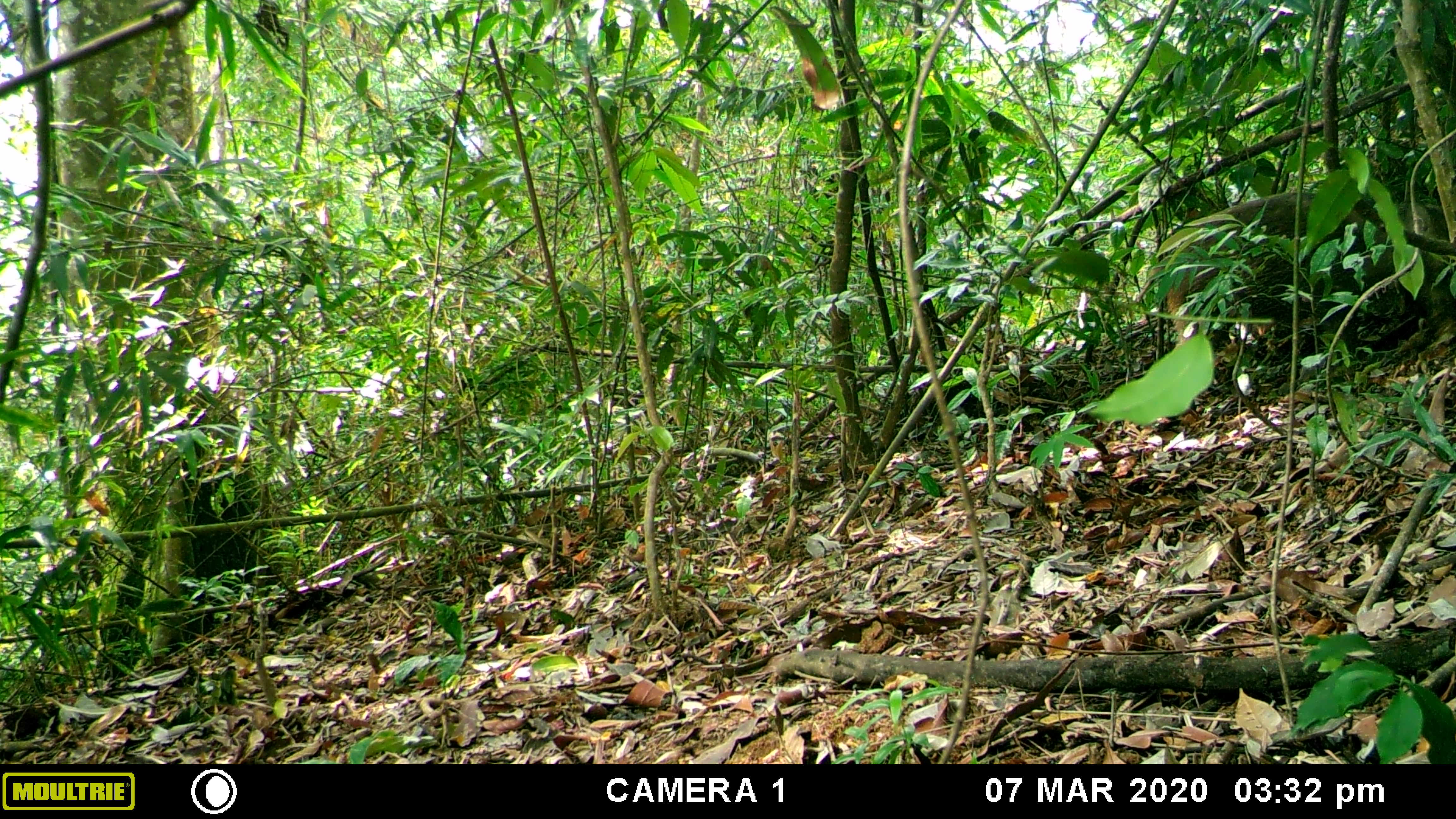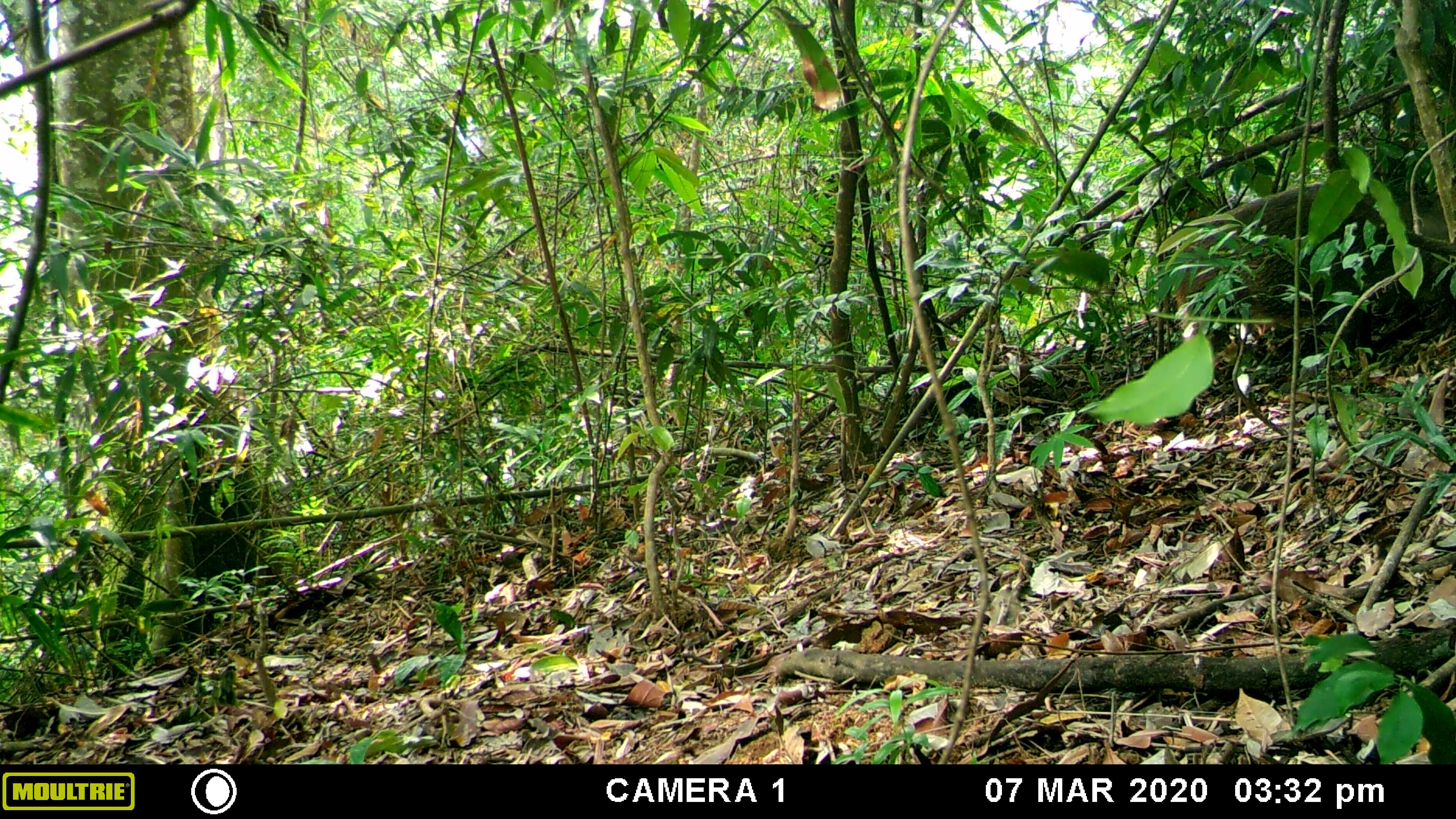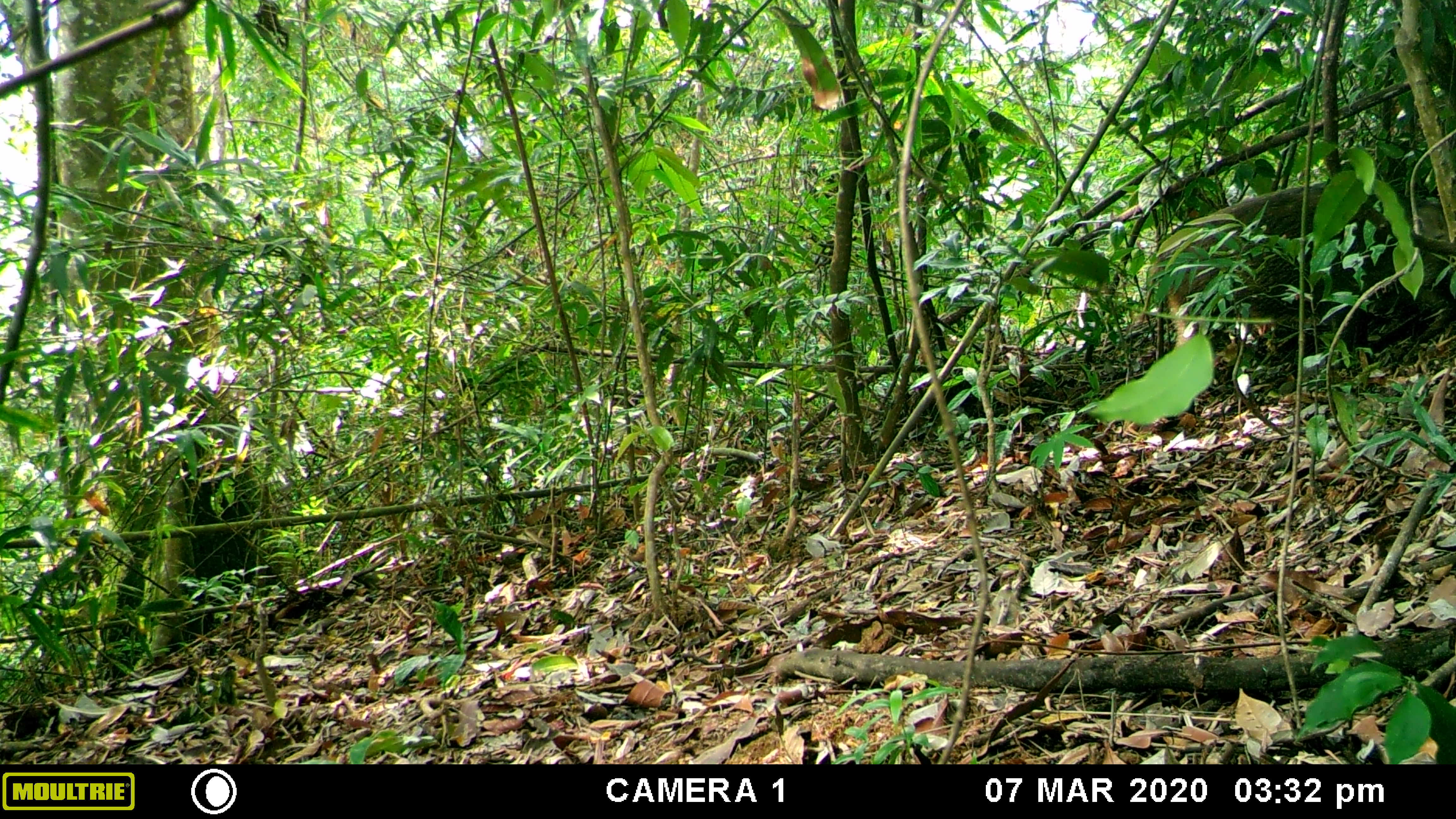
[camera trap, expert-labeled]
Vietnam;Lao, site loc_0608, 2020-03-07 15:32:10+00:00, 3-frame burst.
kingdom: Animalia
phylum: Chordata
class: Mammalia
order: Artiodactyla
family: Suidae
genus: Sus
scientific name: Sus scrofa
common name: eurasian wild pig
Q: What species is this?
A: Eurasian wild pig (Sus scrofa).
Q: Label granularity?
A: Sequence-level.